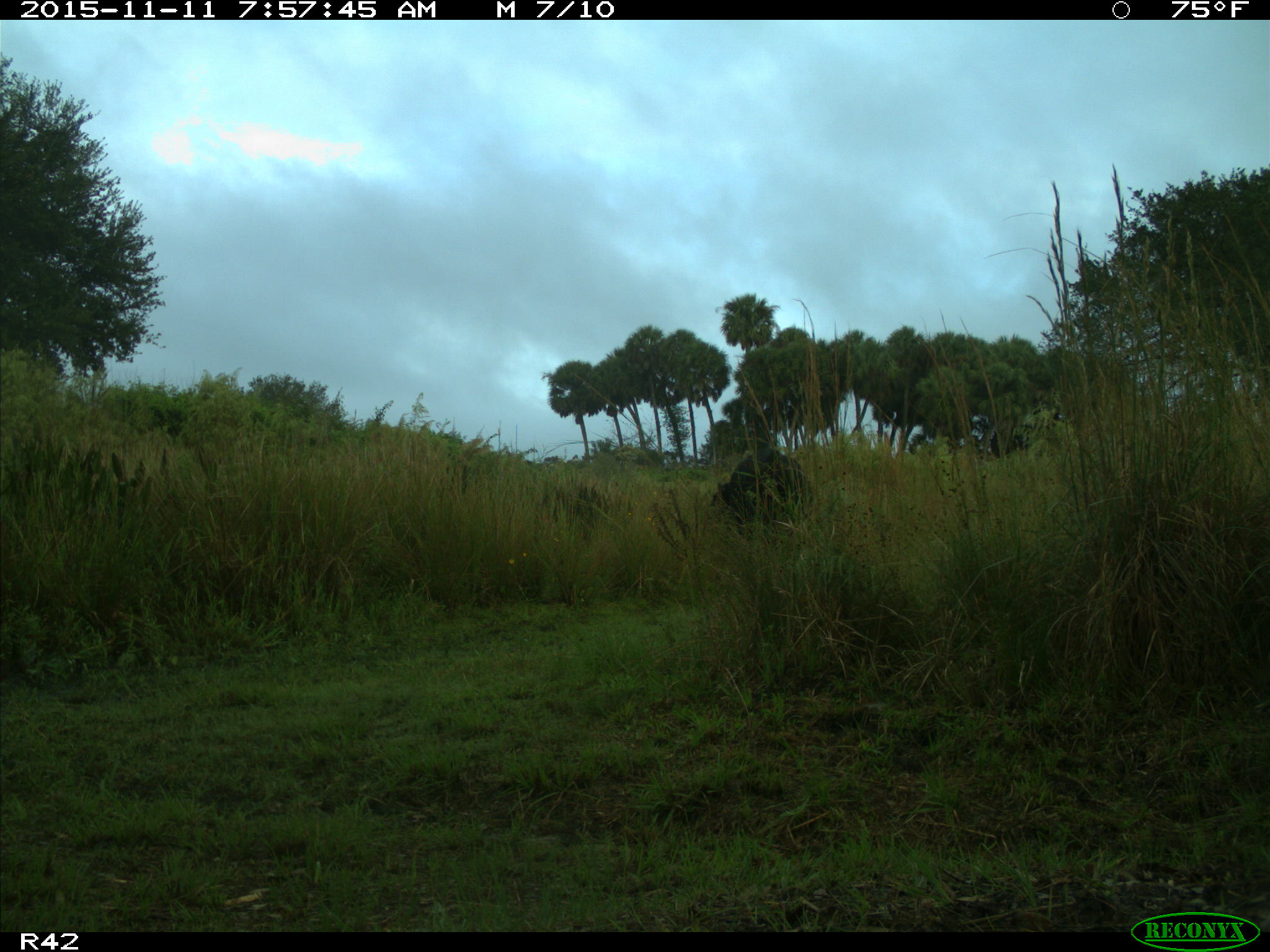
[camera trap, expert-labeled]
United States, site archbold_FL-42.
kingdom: Animalia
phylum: Chordata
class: Mammalia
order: Artiodactyla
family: Bovidae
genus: Bos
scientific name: Bos taurus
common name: domestic cow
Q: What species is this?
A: Bos taurus (domestic cow).